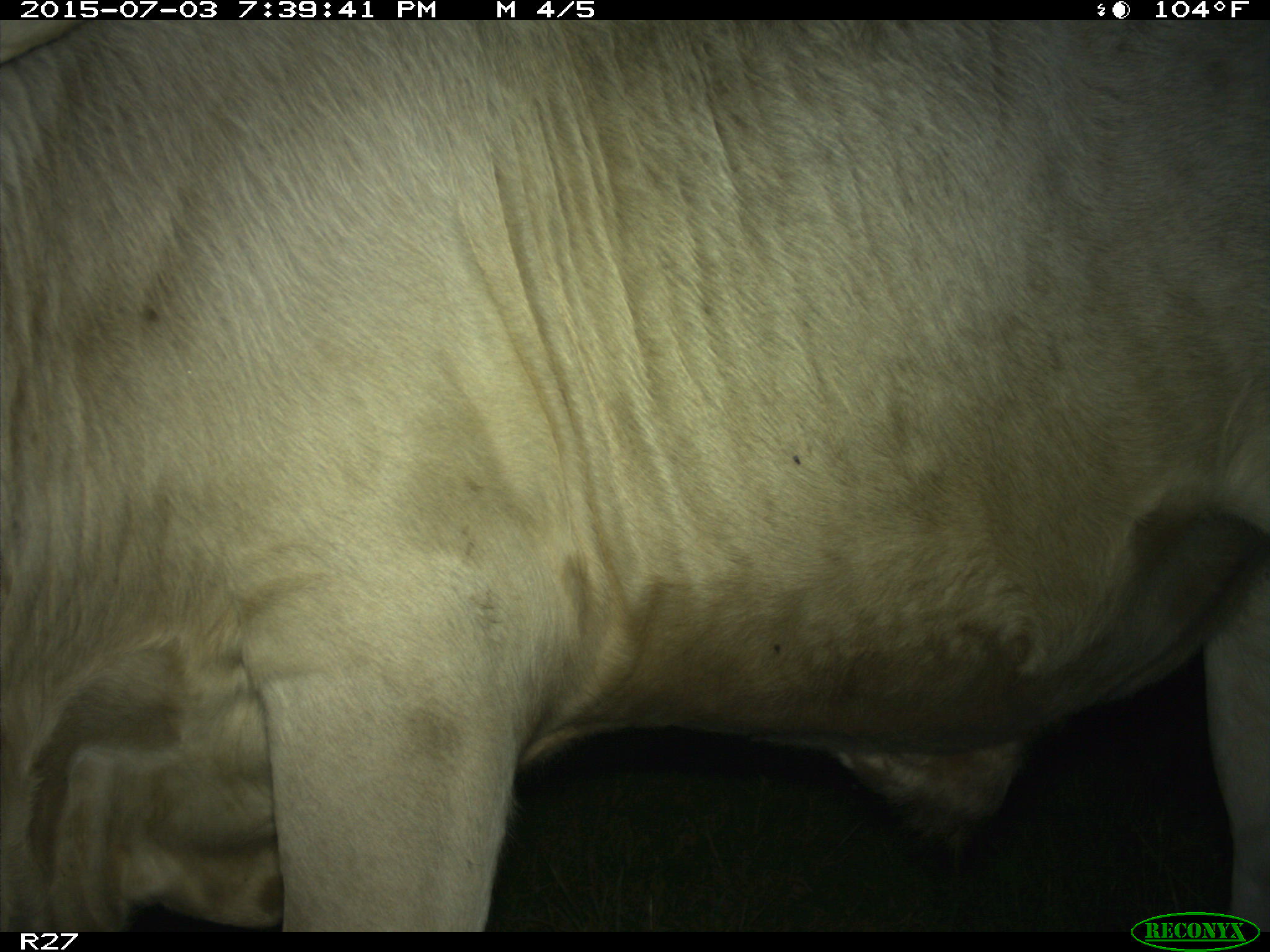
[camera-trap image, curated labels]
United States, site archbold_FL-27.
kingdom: Animalia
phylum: Chordata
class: Mammalia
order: Artiodactyla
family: Bovidae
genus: Bos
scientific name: Bos taurus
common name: domestic cow